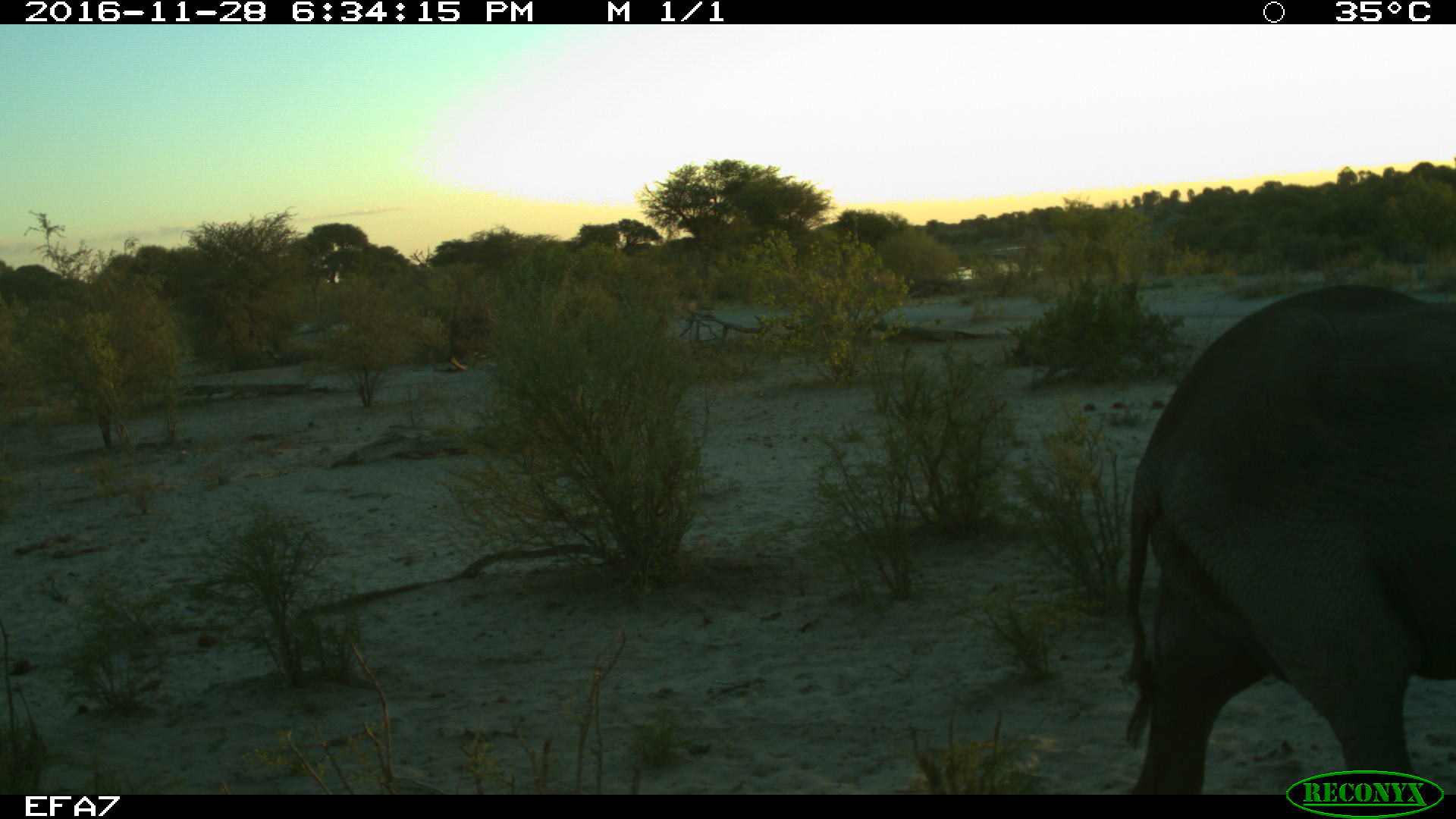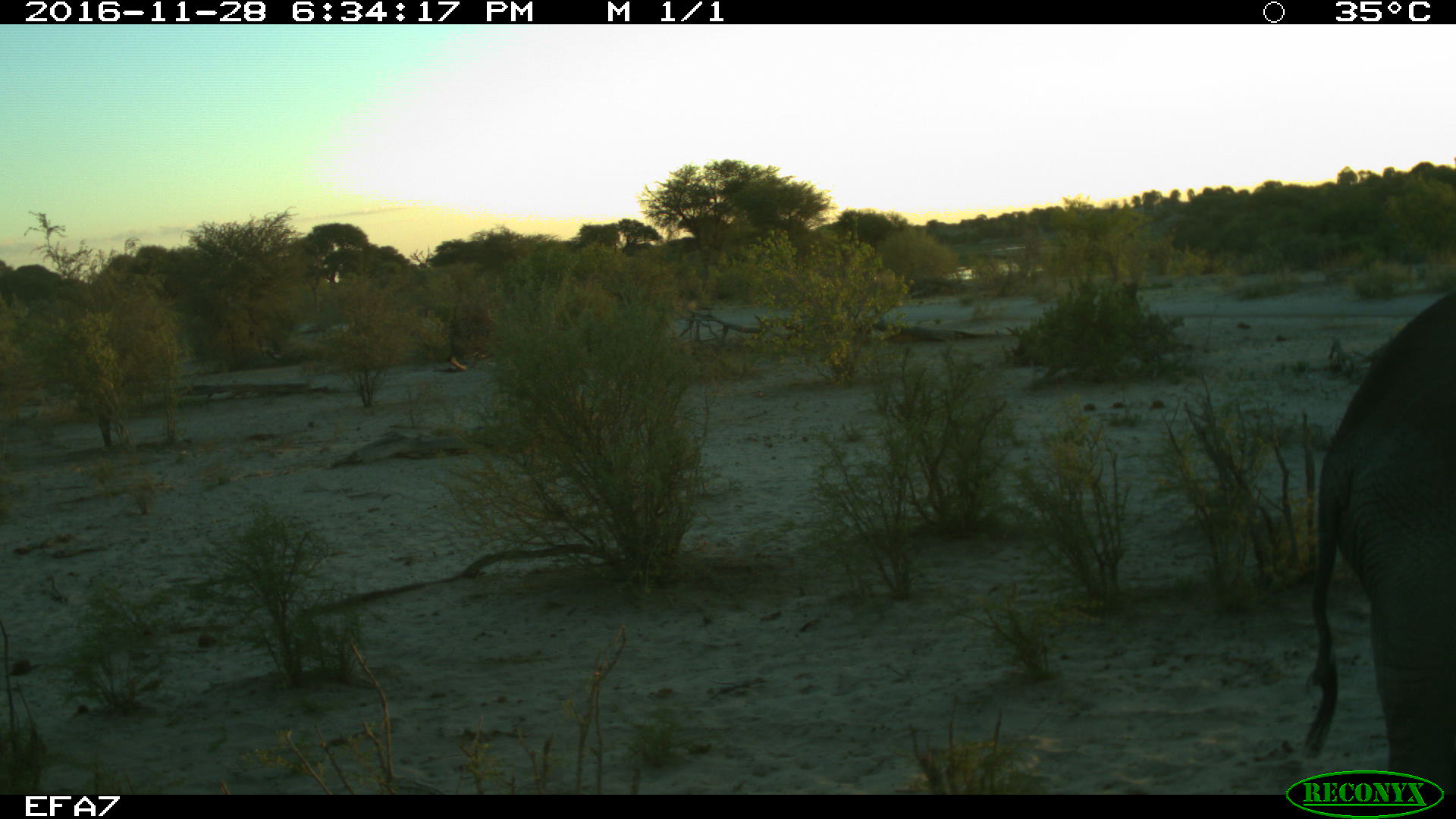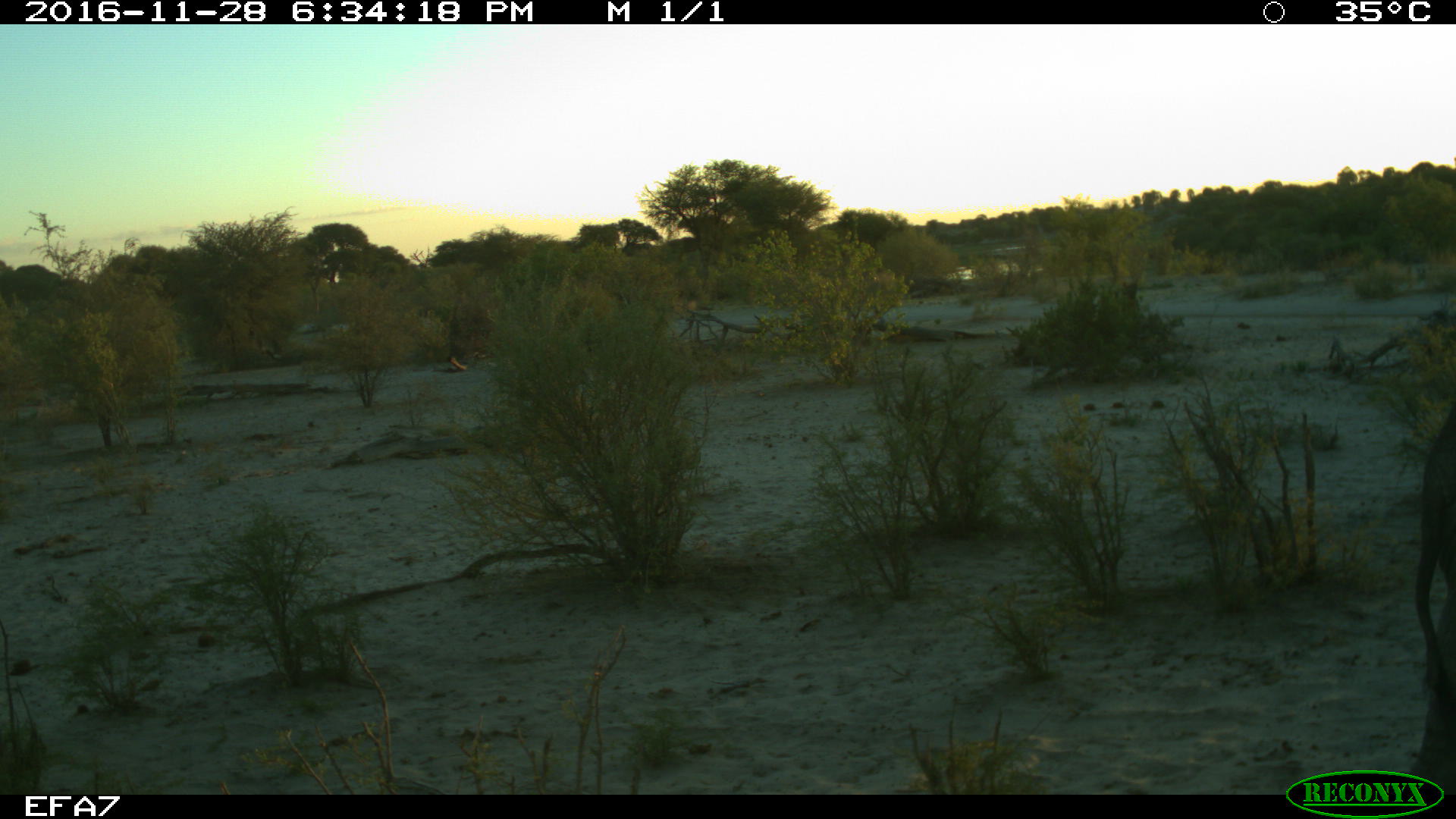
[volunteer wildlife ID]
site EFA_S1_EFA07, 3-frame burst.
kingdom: Animalia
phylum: Chordata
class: Mammalia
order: Proboscidea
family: Elephantidae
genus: Loxodonta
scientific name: Loxodonta africana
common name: african bush elephant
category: elephant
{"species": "elephant (african bush elephant) (Loxodonta africana)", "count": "1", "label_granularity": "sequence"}